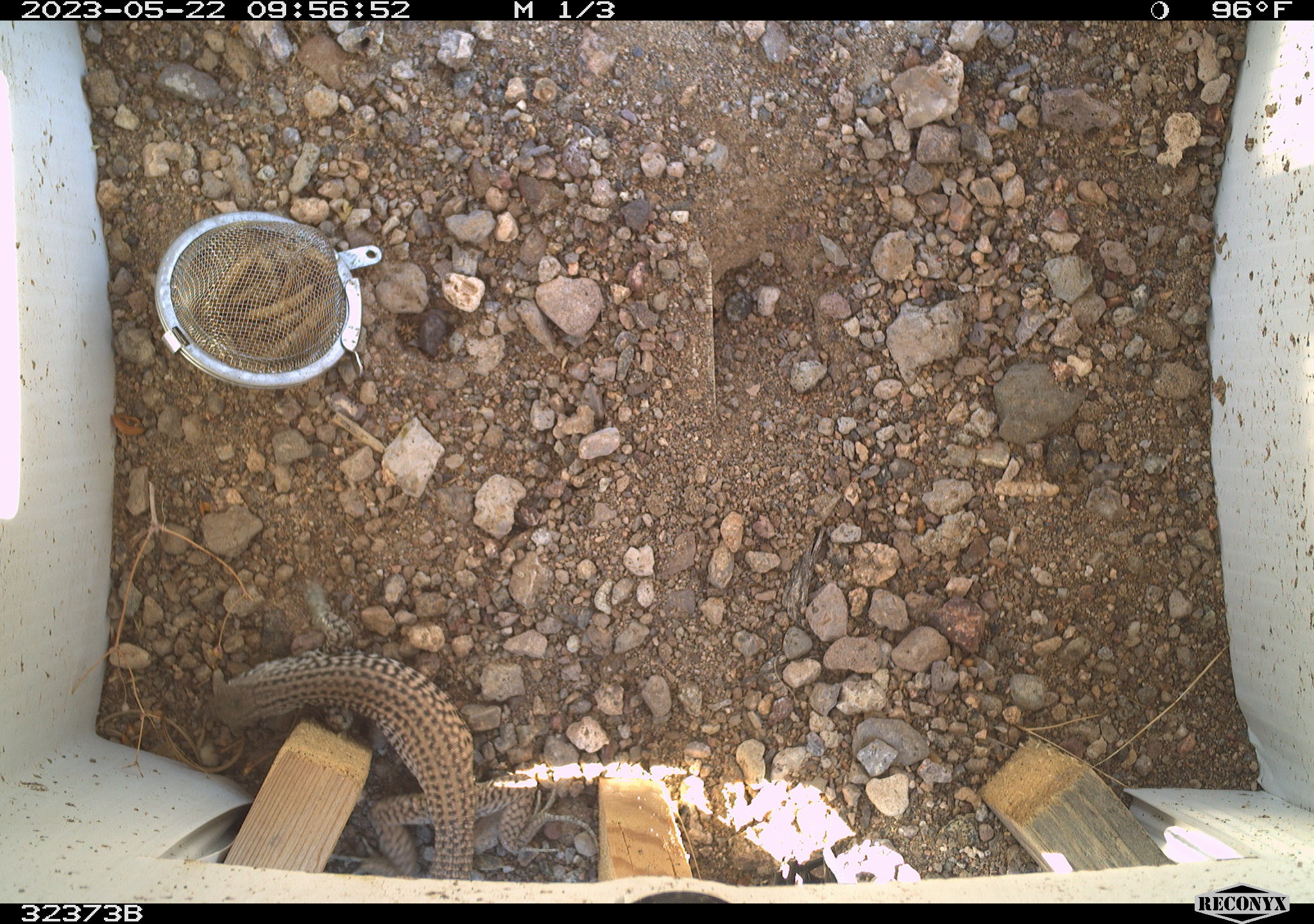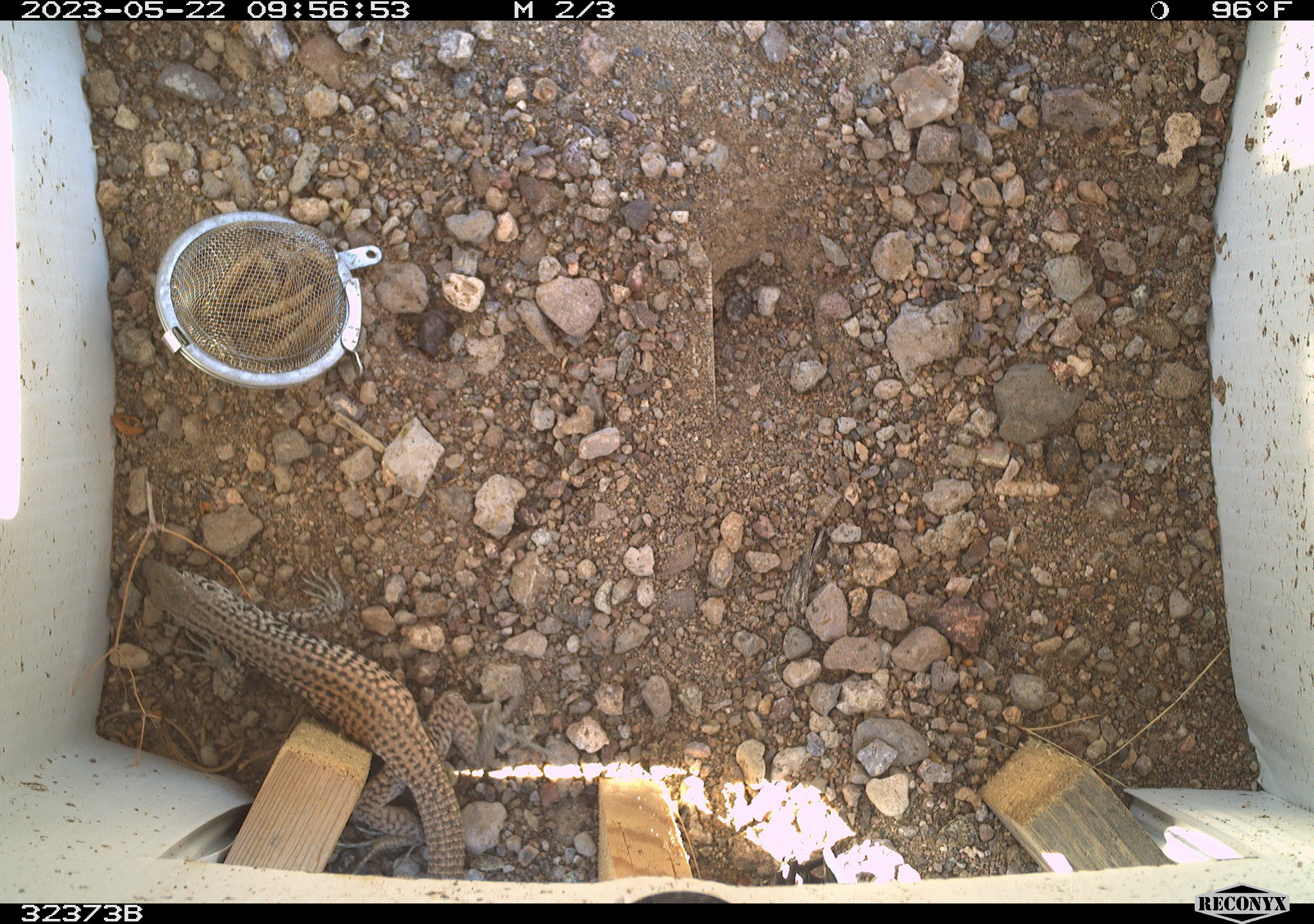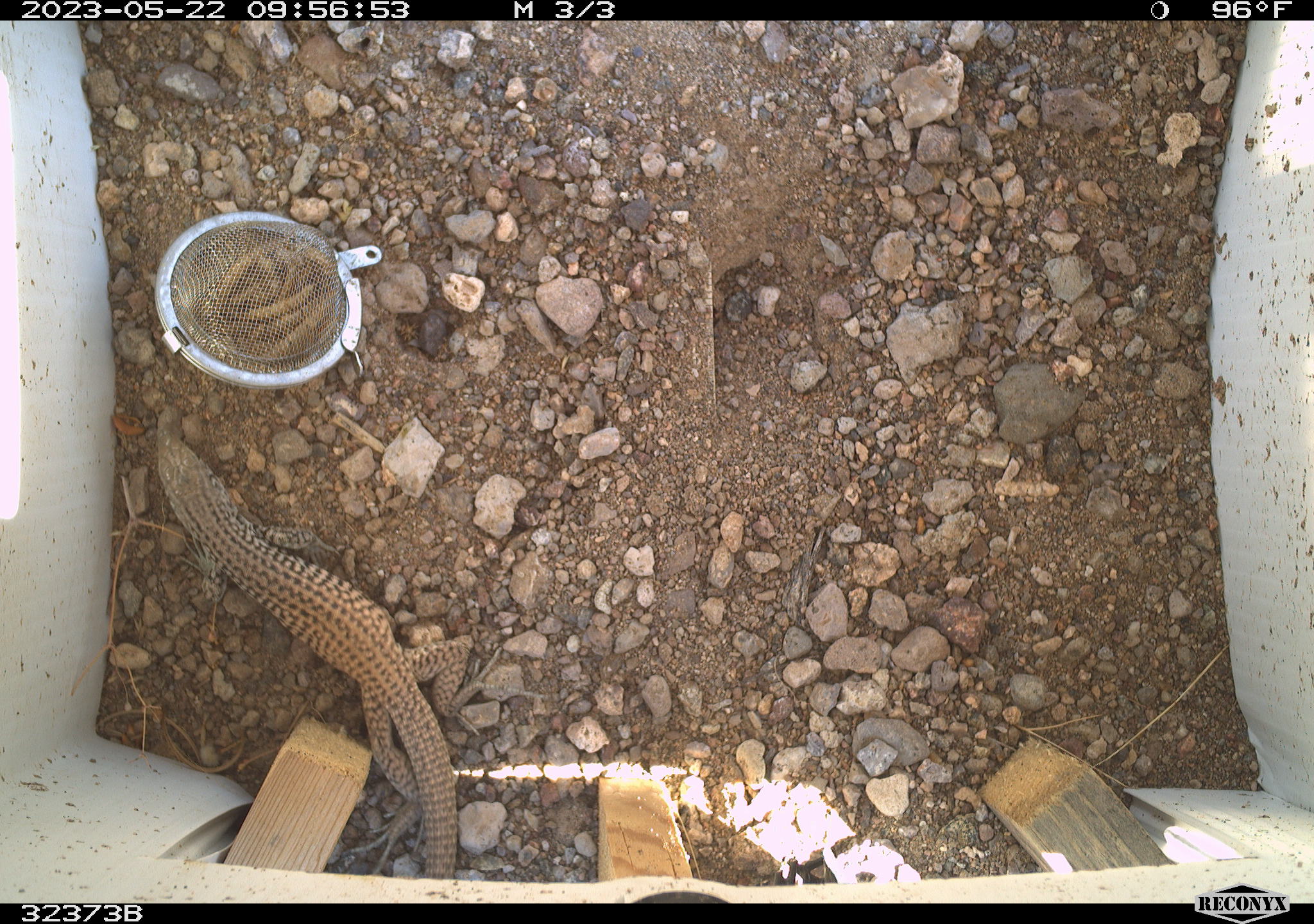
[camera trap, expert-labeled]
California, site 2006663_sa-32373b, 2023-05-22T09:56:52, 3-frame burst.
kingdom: Animalia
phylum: Chordata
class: Reptilia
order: Squamata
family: Teiidae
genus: Aspidoscelis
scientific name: Aspidoscelis tigris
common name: western whiptail